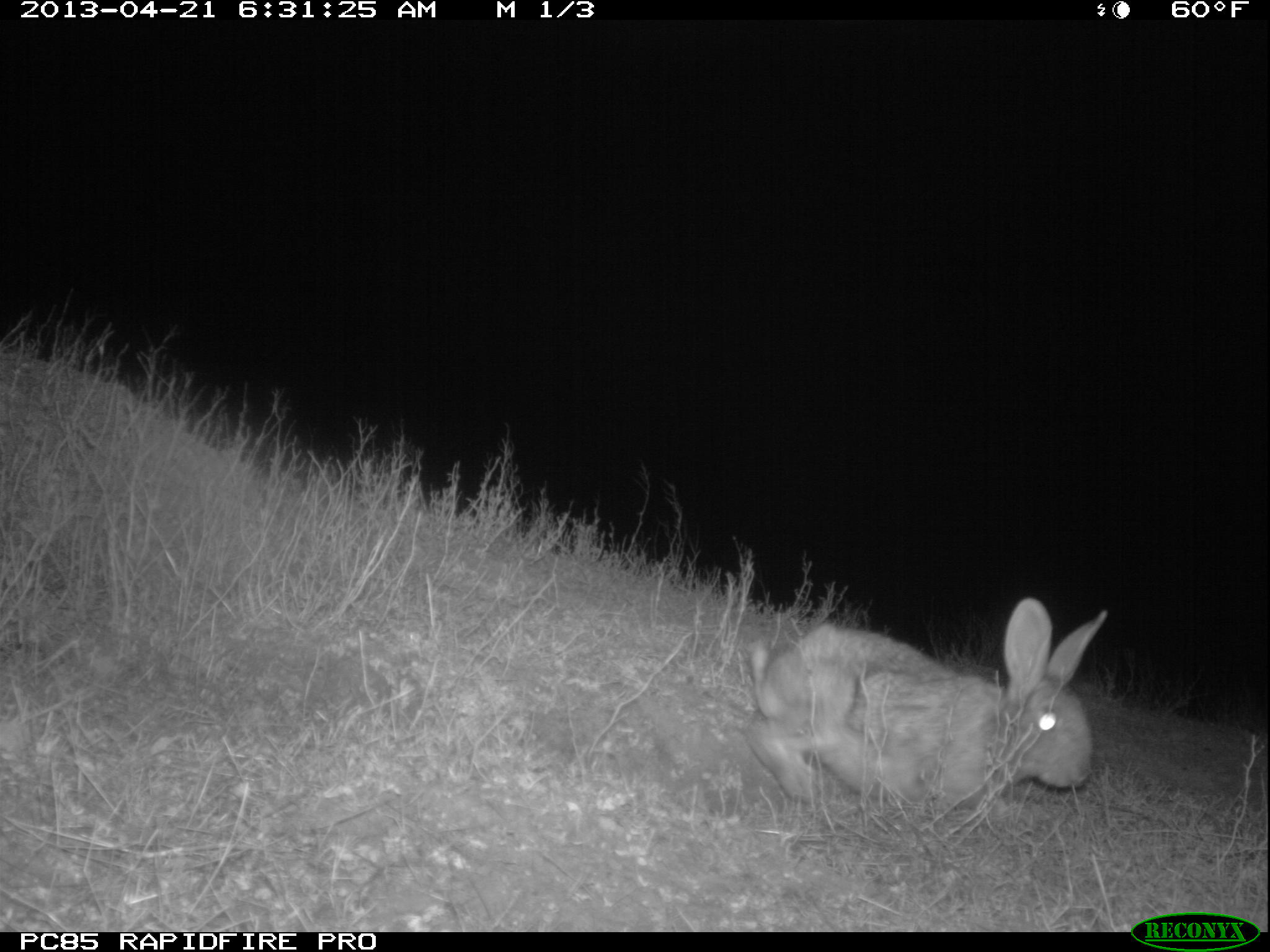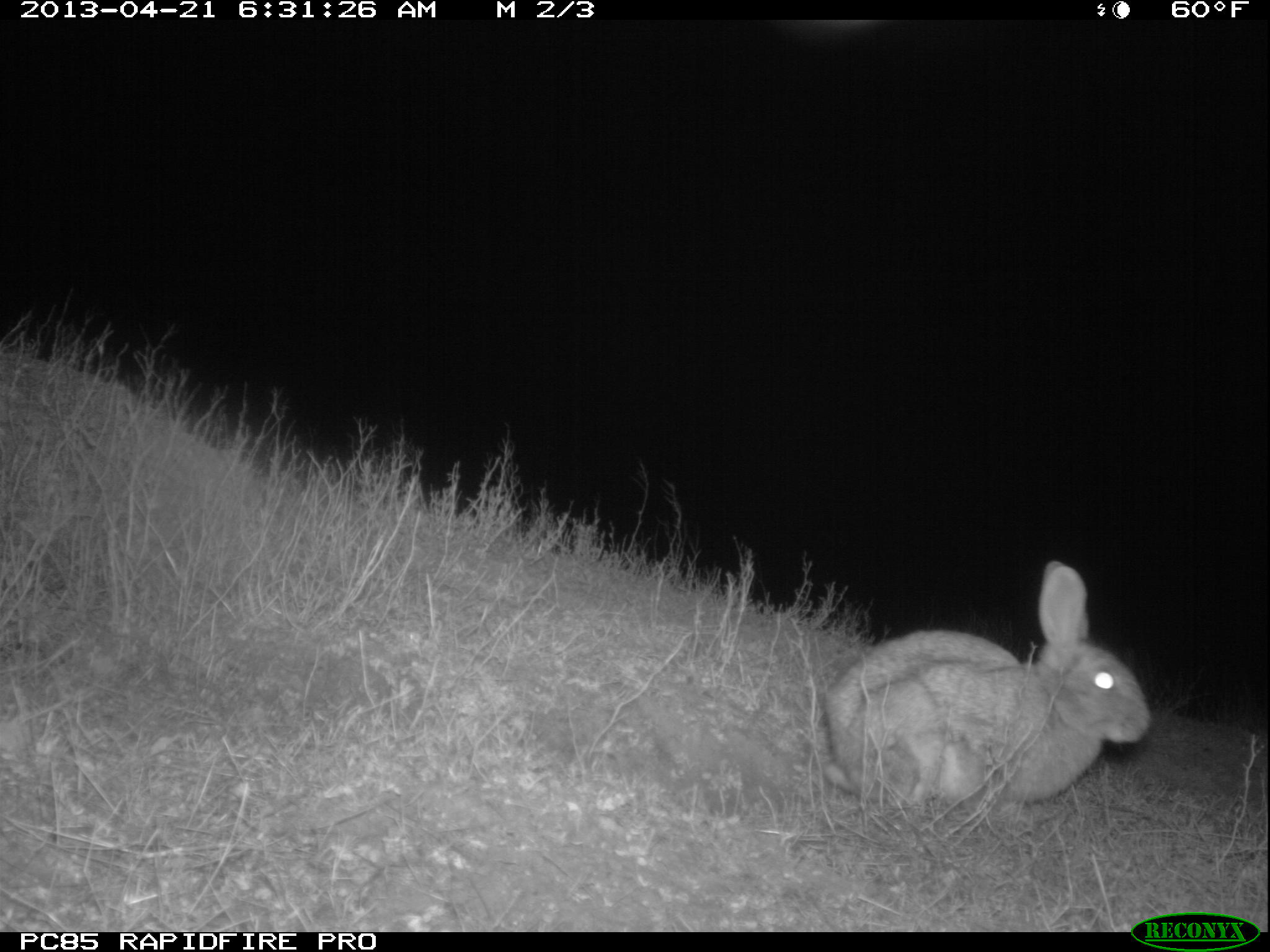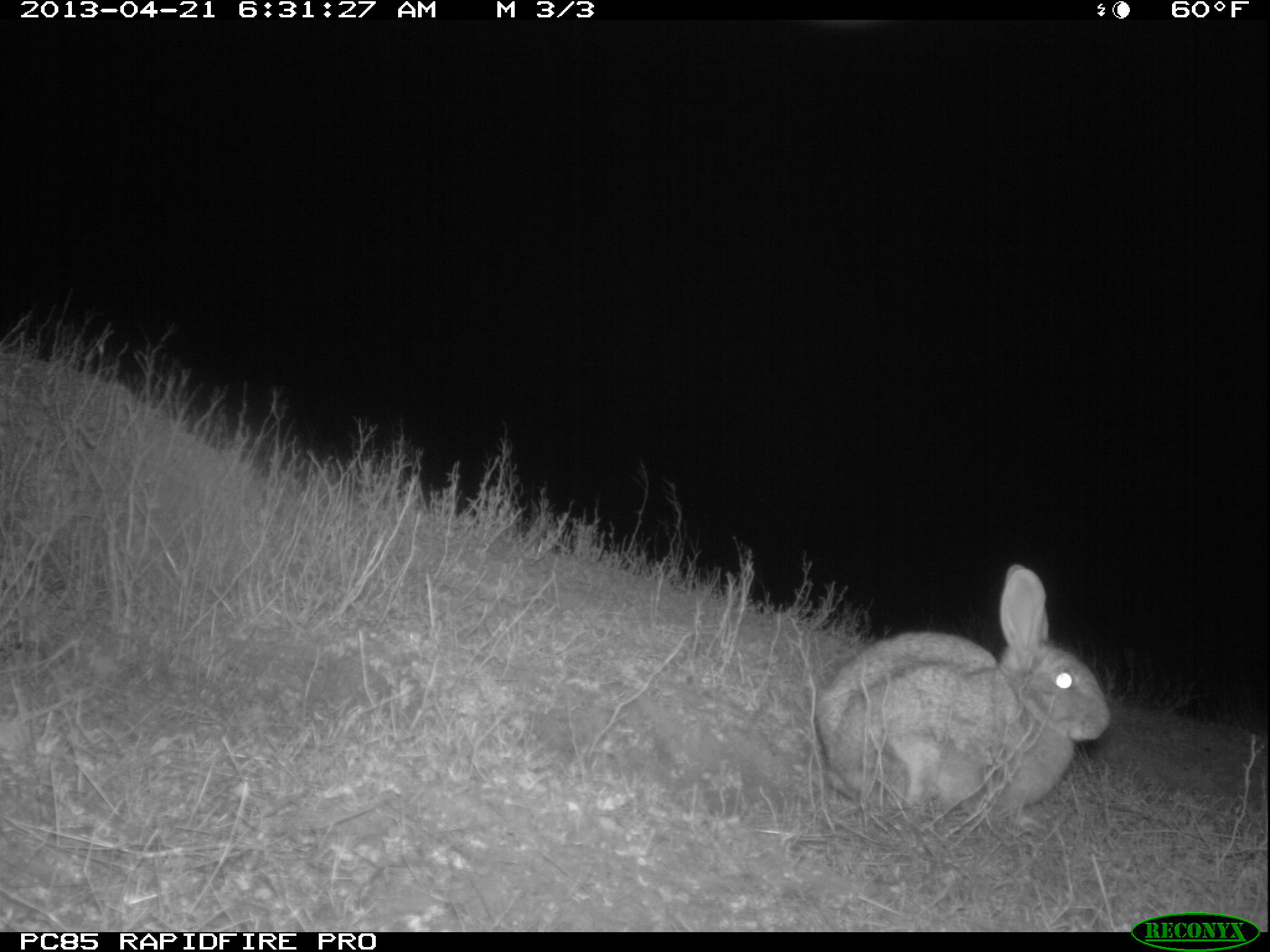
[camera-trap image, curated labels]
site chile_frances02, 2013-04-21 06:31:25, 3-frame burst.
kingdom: Animalia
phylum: Chordata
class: Mammalia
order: Lagomorpha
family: Leporidae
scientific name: Leporidae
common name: rabbits and hares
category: rabbit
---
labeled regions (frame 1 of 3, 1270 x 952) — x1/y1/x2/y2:
rabbit: 737/599/1107/818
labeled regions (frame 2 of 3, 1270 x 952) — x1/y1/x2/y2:
rabbit: 817/561/1150/821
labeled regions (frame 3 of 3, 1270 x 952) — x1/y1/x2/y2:
rabbit: 809/564/1113/830